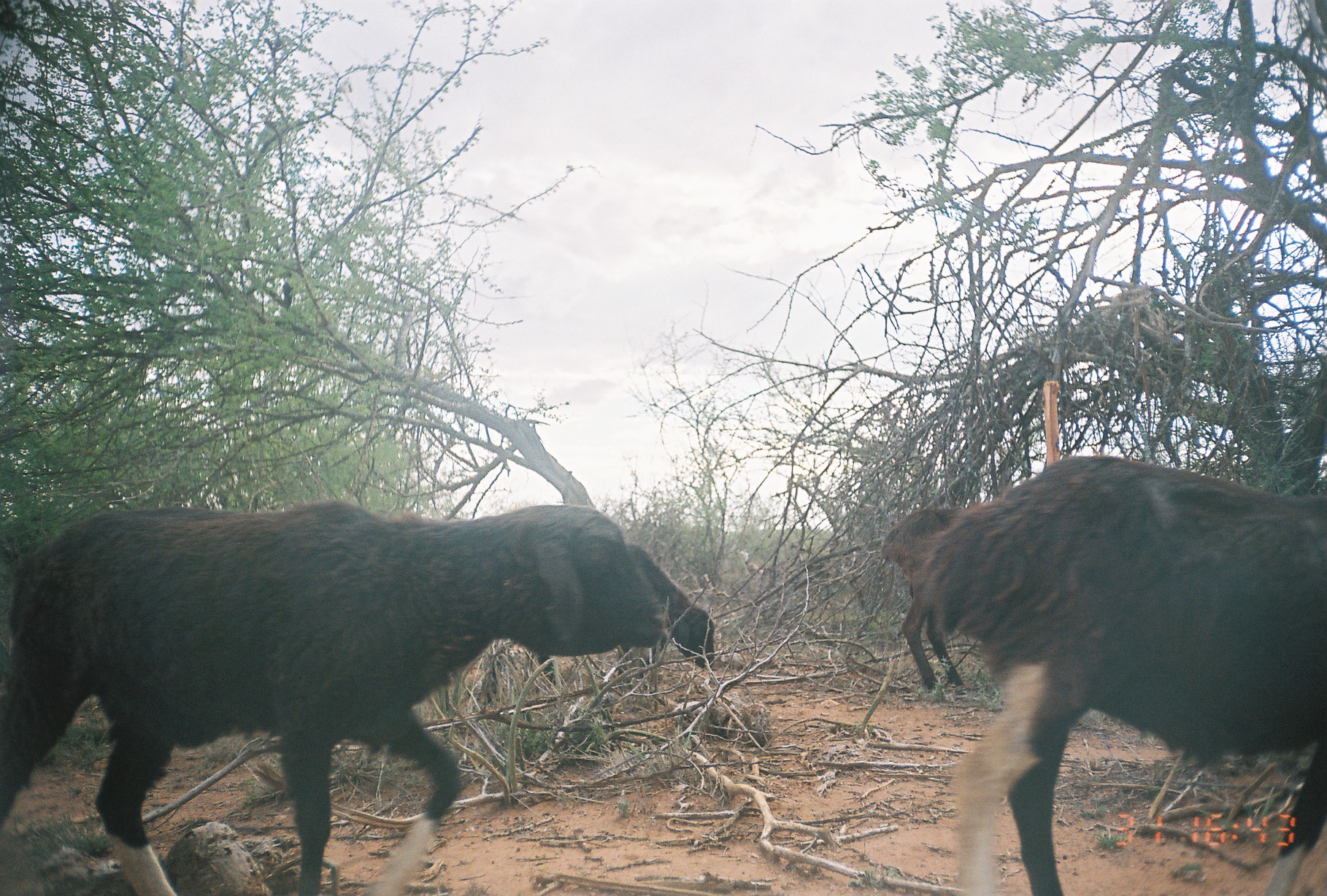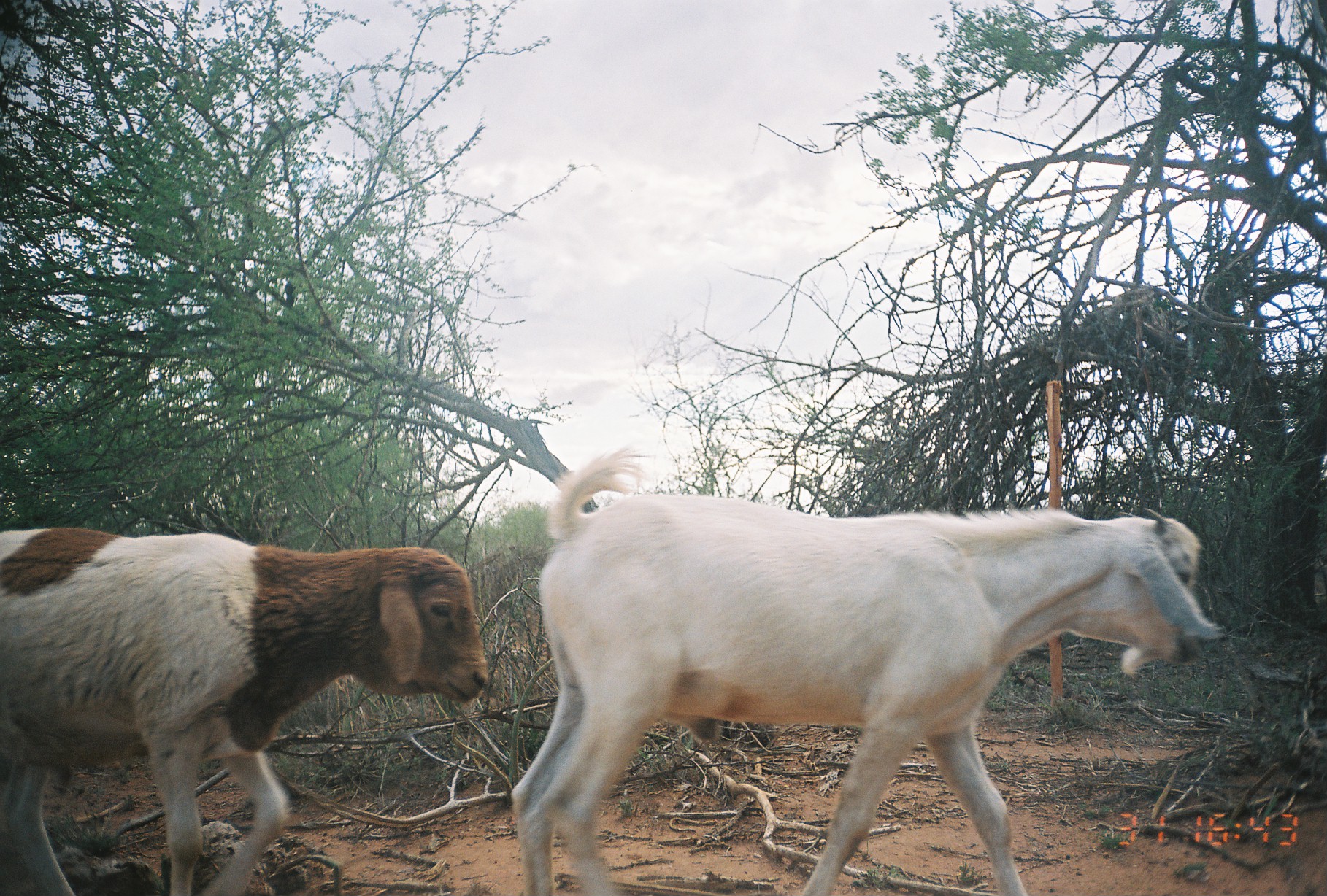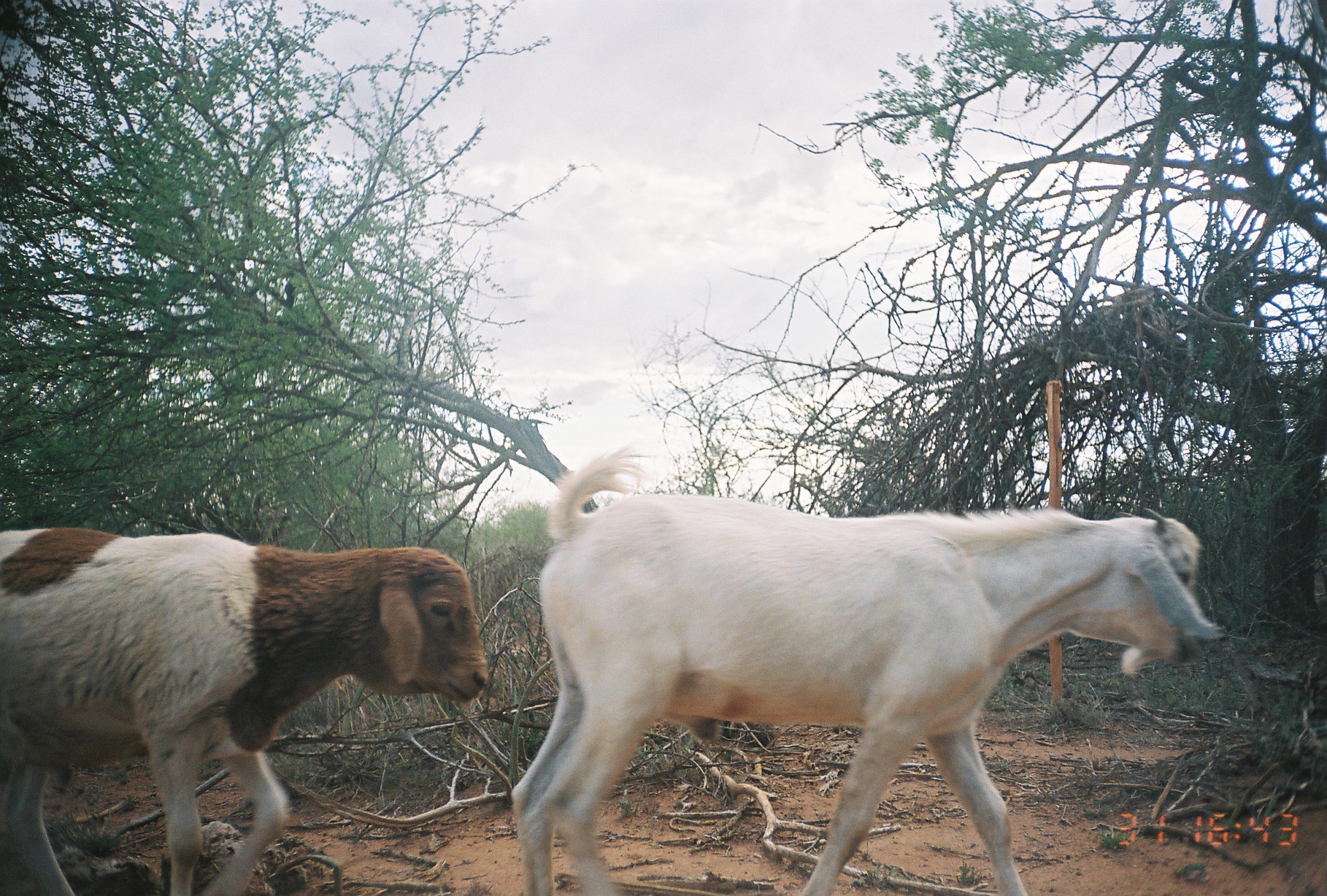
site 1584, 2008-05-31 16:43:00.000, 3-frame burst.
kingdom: Animalia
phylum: Chordata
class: Mammalia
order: Artiodactyla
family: Bovidae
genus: Ovis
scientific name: Ovis aries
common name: domestic sheep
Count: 3.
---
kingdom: Animalia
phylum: Chordata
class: Mammalia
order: Artiodactyla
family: Bovidae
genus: Capra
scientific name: Capra aegagrus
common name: wild goat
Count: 1.